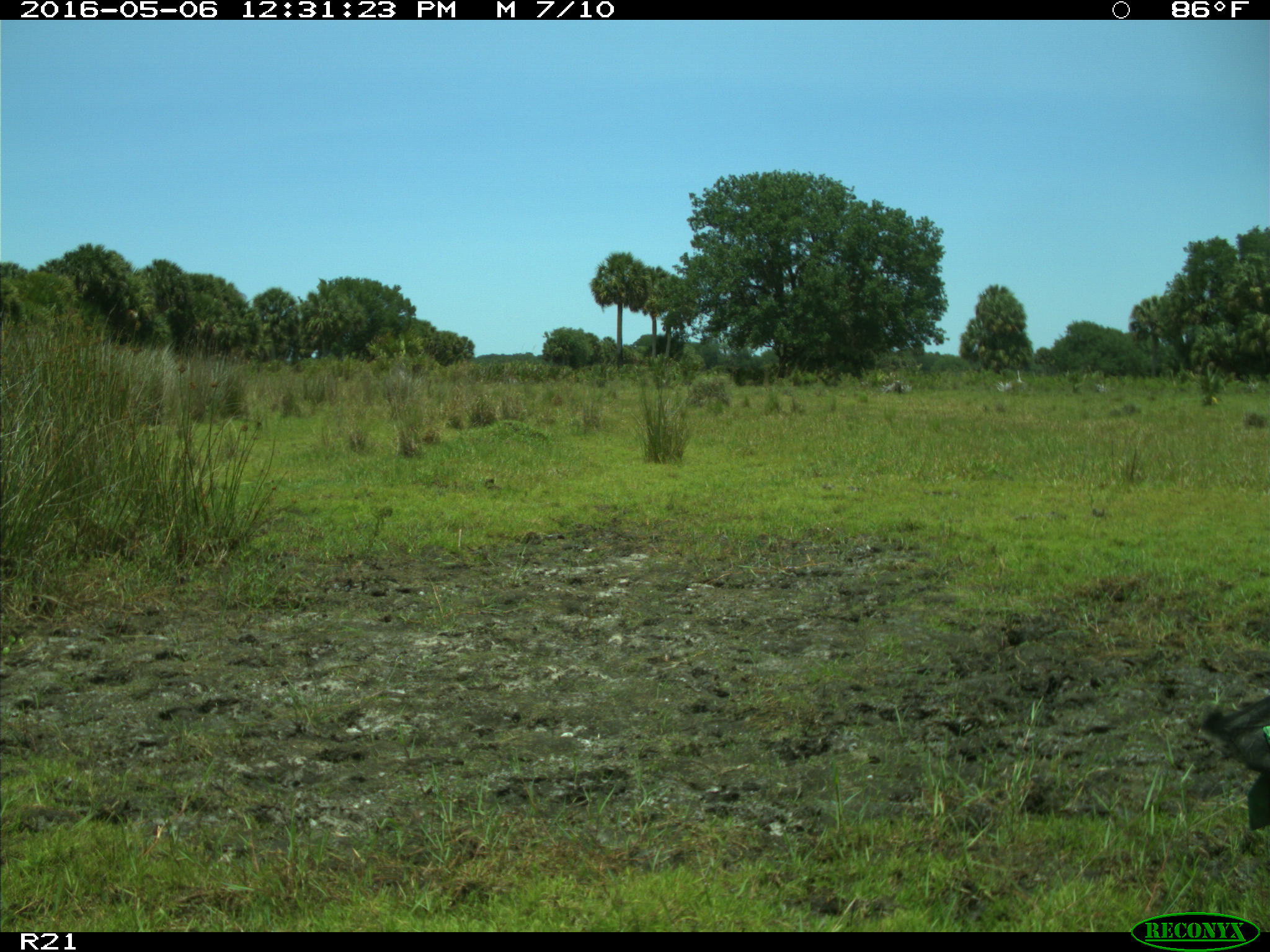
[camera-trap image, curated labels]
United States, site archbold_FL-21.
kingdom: Animalia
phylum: Chordata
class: Mammalia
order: Artiodactyla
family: Bovidae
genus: Bos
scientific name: Bos taurus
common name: domestic cow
Bos taurus (domestic cow).